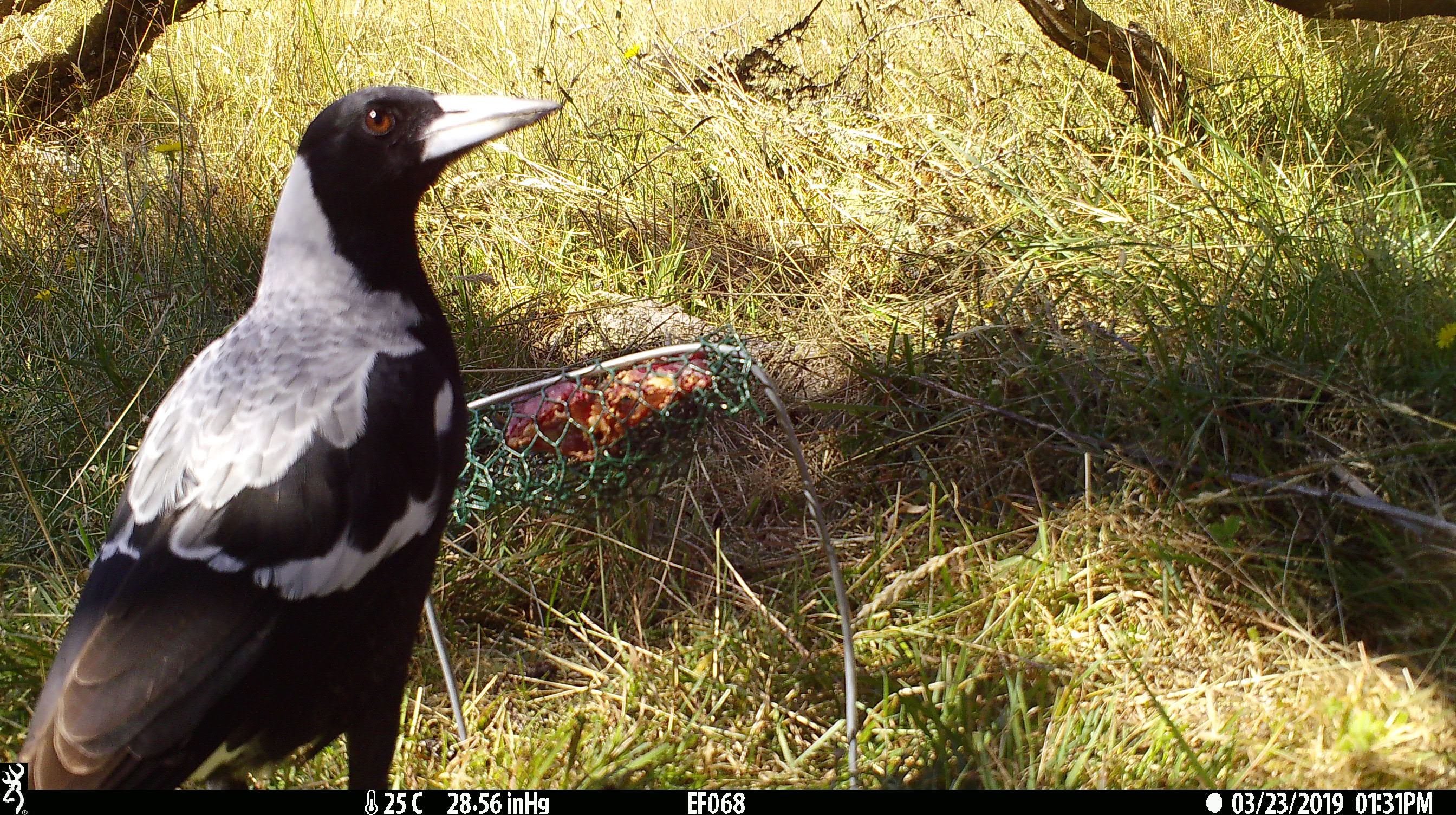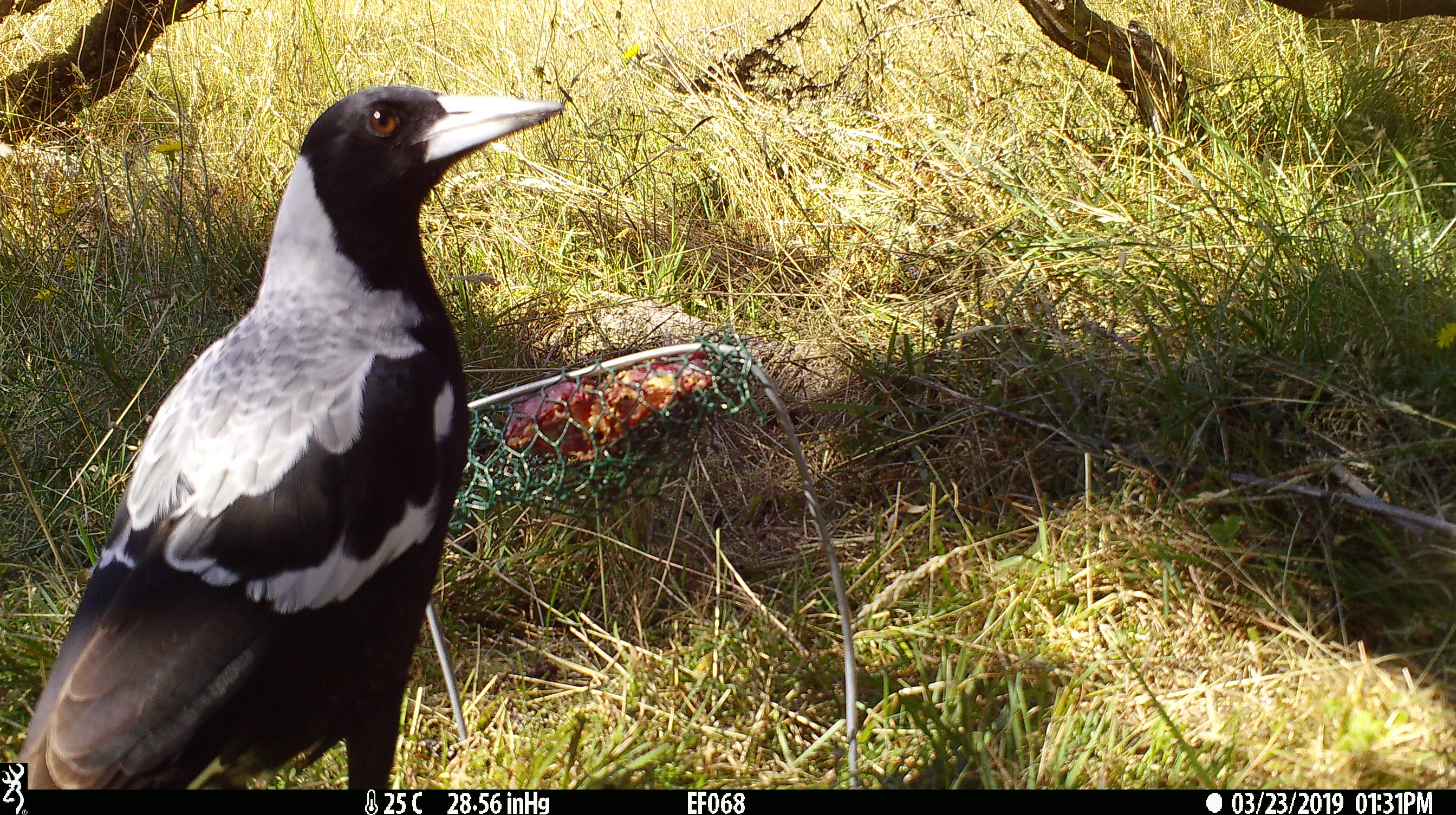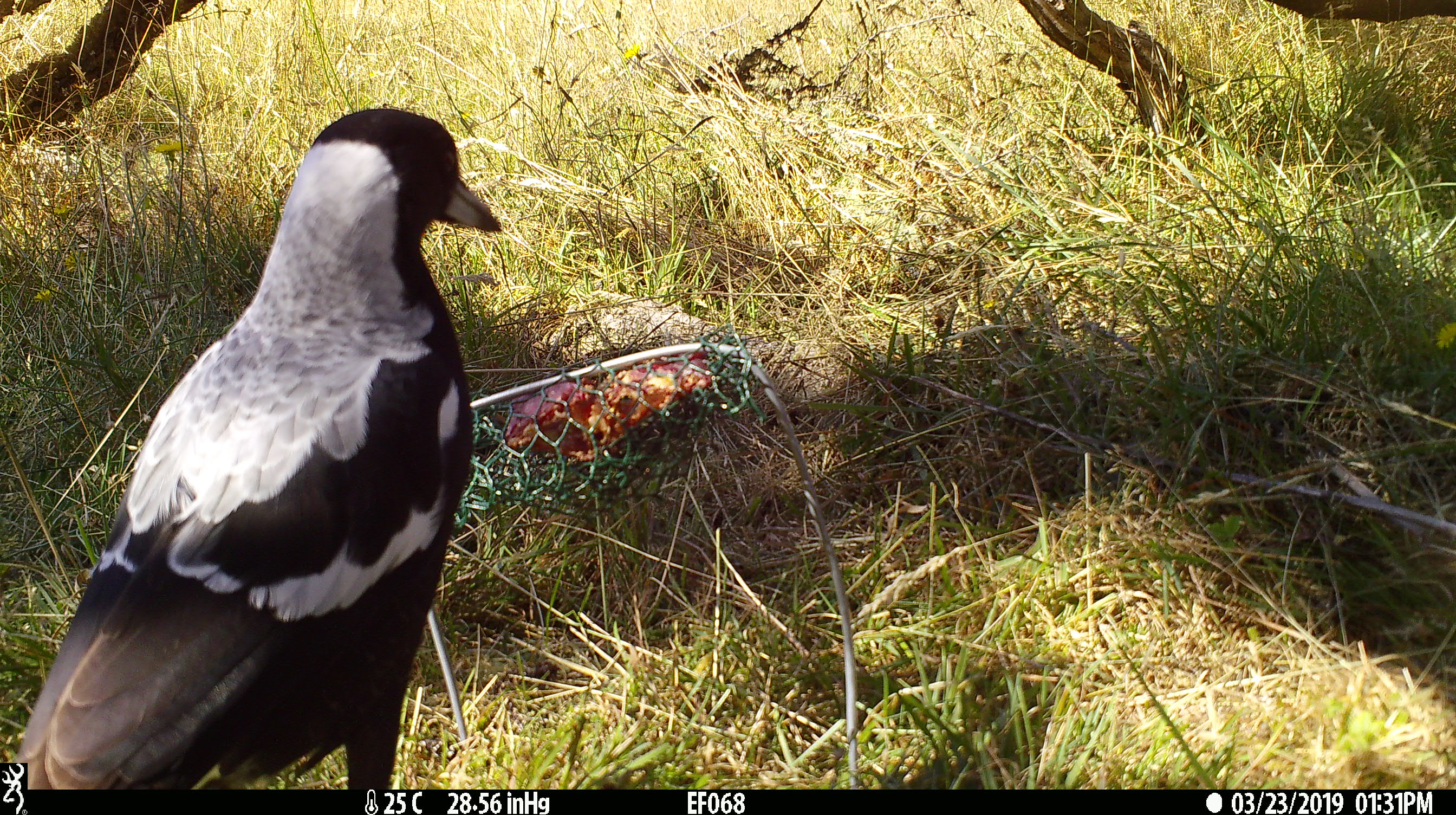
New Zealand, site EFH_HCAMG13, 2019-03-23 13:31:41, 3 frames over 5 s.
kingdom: Animalia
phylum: Chordata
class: Aves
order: Passeriformes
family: Artamidae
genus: Gymnorhina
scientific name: Gymnorhina tibicen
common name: australian magpie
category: magpie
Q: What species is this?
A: Magpie (australian magpie) (Gymnorhina tibicen).